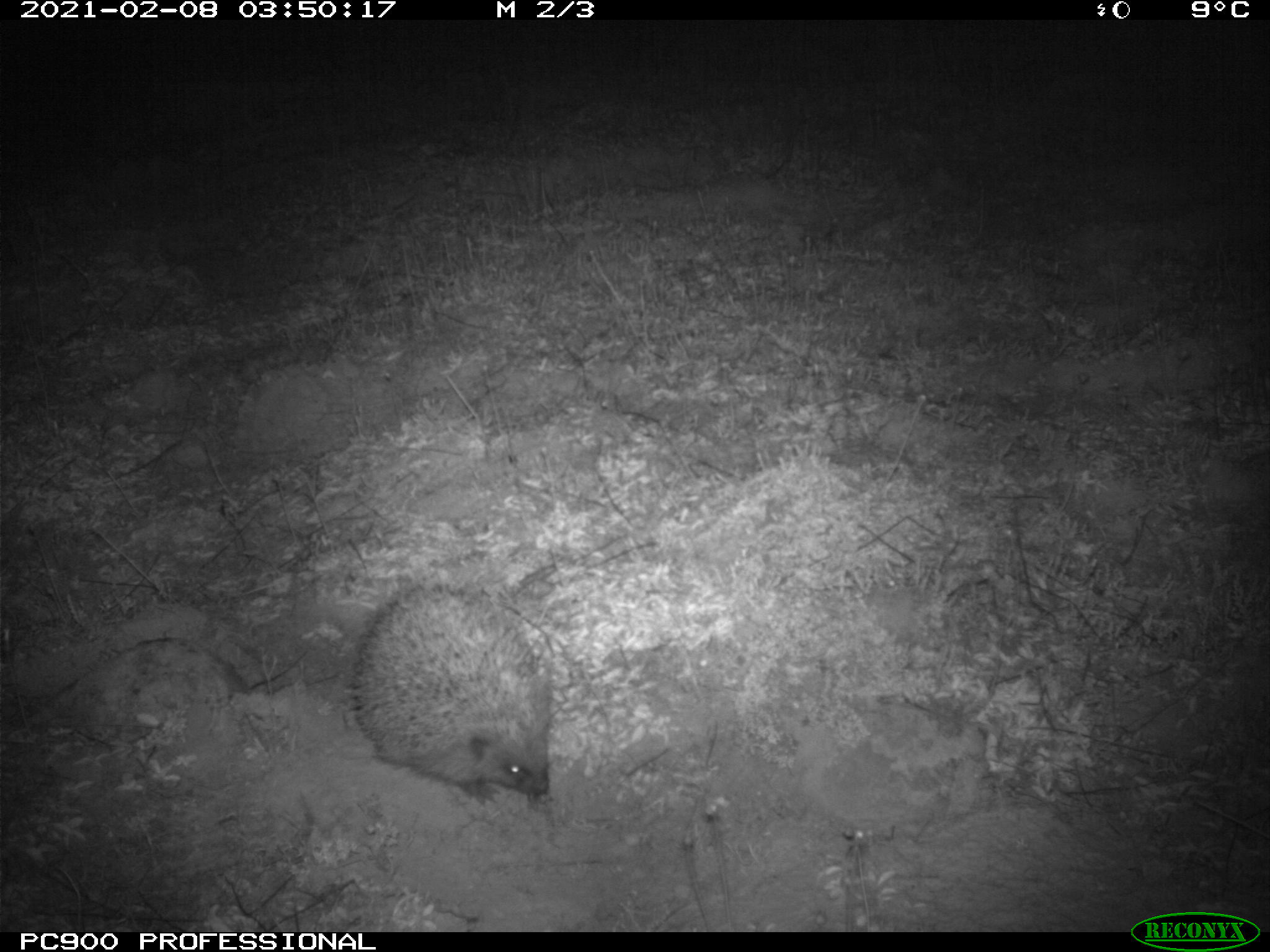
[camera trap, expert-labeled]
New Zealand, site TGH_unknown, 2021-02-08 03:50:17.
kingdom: Animalia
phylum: Chordata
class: Mammalia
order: Eulipotyphla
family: Erinaceidae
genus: Erinaceus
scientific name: Erinaceus europaeus europaeus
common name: european hedgehog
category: hedgehog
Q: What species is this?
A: Hedgehog (european hedgehog) (Erinaceus europaeus europaeus).